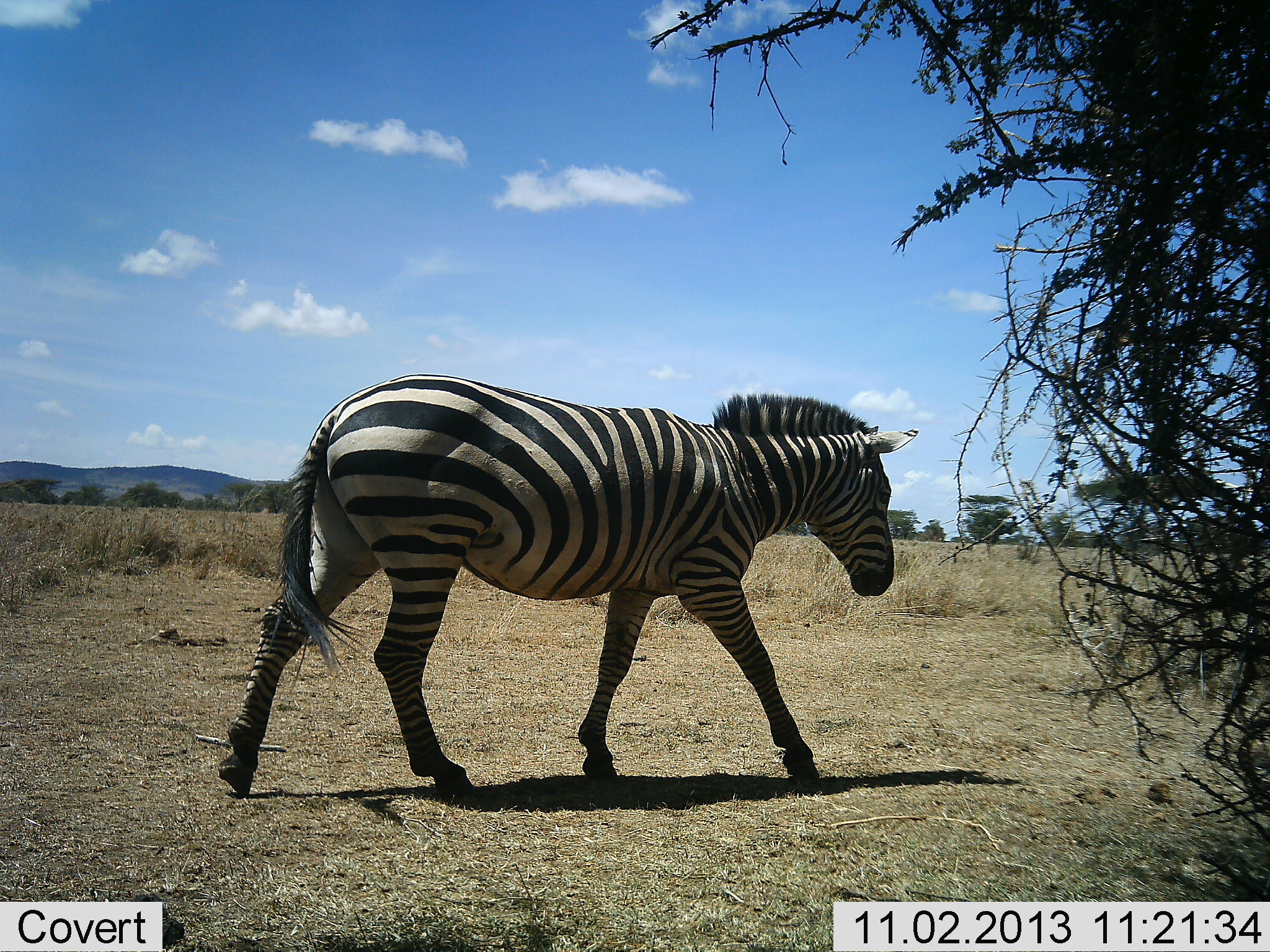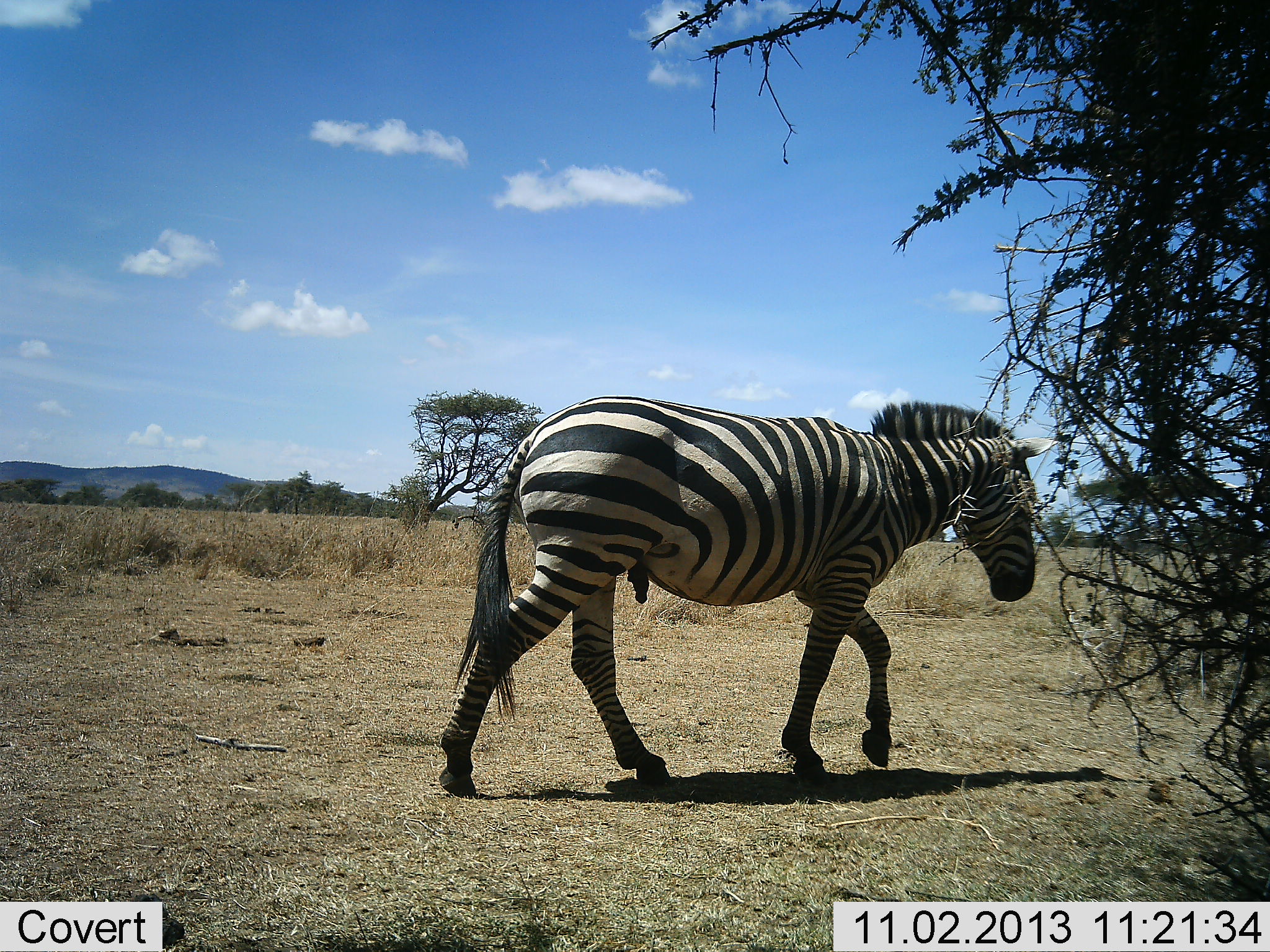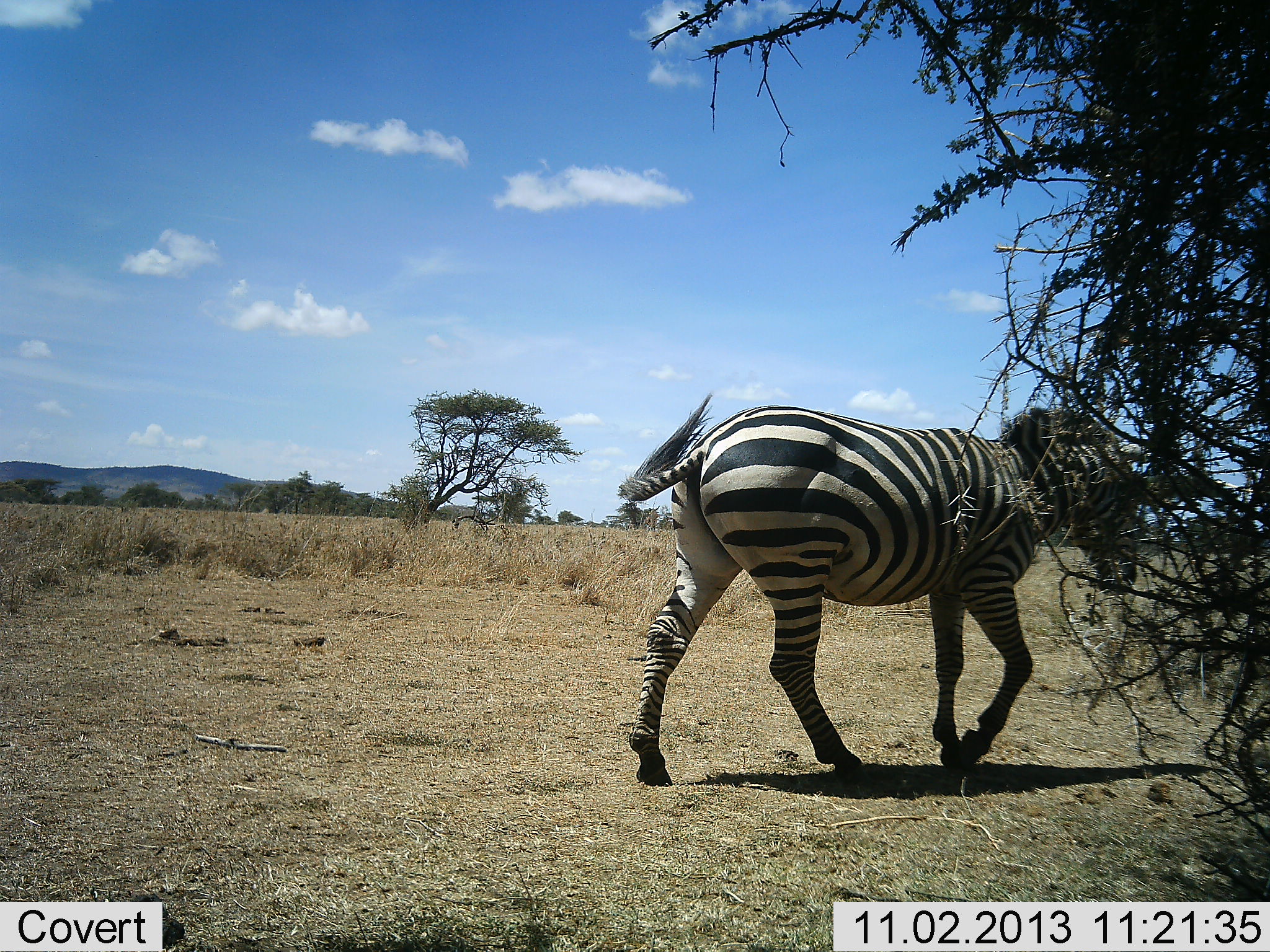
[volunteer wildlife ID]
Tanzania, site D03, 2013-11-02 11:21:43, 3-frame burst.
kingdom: Animalia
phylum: Chordata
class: Mammalia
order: Perissodactyla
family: Equidae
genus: Equus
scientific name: Equus quagga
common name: plains zebra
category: zebra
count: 1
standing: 0%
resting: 0%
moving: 100%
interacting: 0%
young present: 0%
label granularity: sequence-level